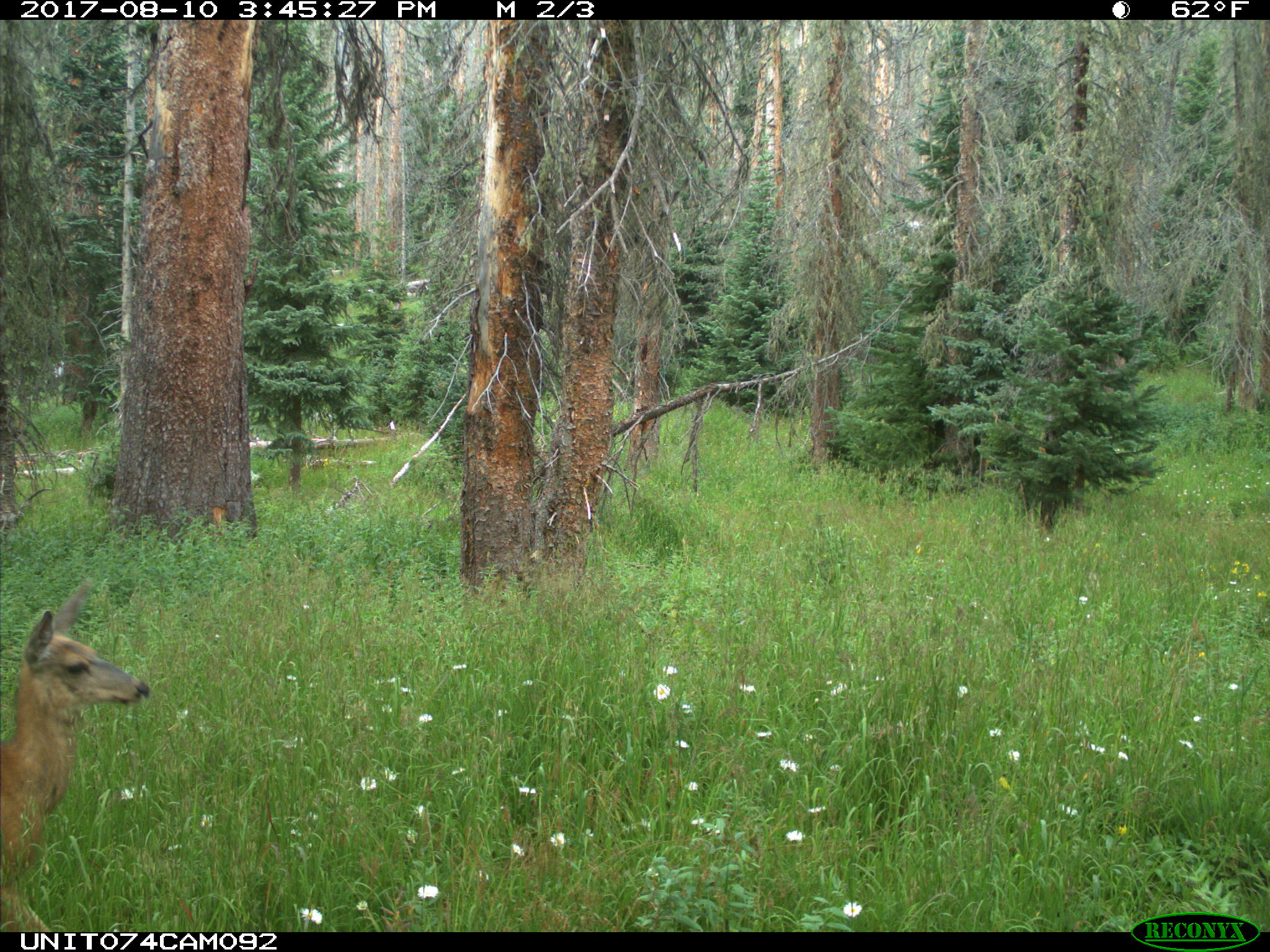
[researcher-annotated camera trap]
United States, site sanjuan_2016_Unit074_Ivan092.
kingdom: Animalia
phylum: Chordata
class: Mammalia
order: Artiodactyla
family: Cervidae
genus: Odocoileus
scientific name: Odocoileus hemionus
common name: mule deer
Odocoileus hemionus (mule deer).